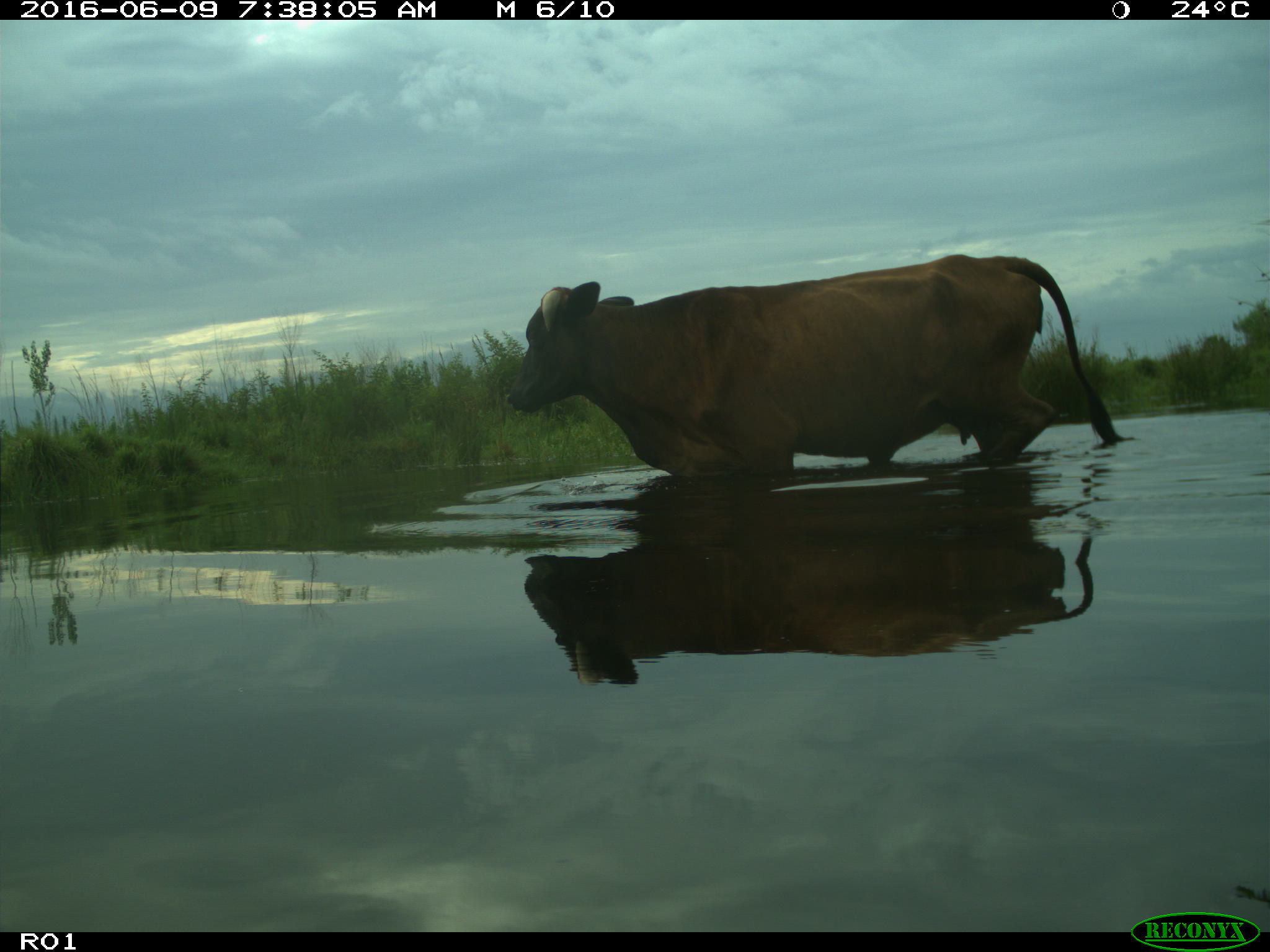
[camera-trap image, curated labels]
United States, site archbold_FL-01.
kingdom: Animalia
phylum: Chordata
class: Mammalia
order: Artiodactyla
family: Bovidae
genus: Bos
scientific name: Bos taurus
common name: domestic cow